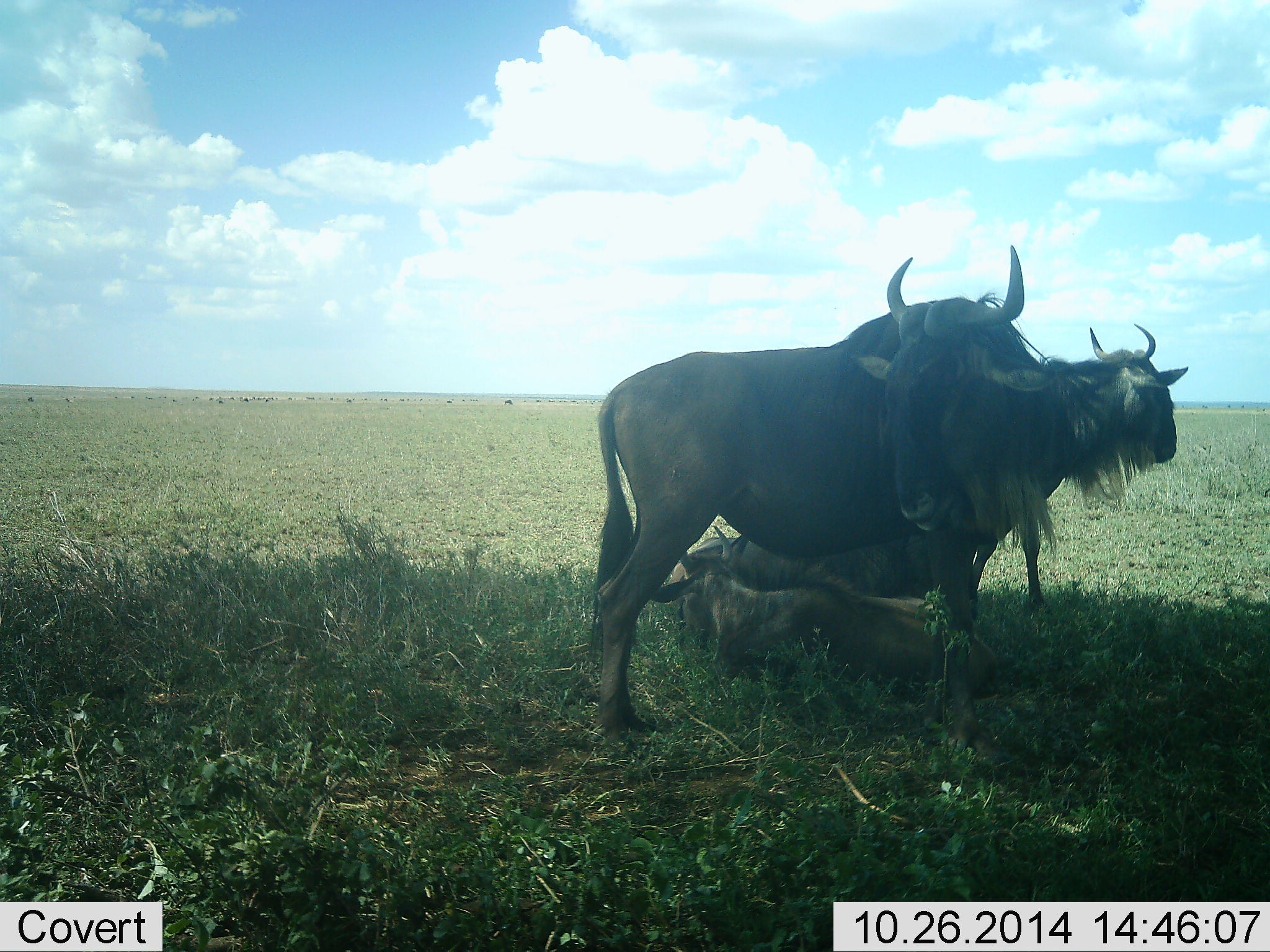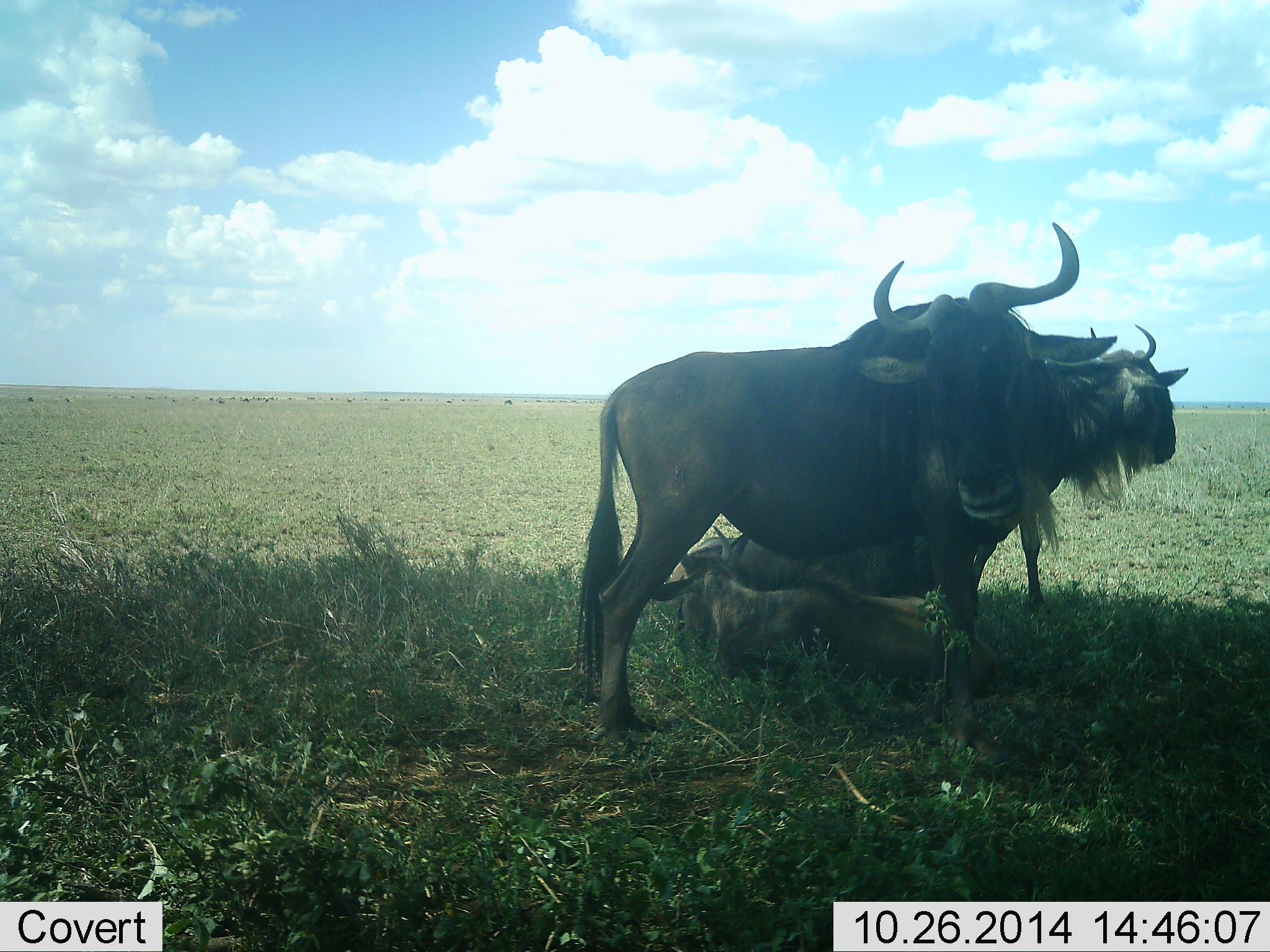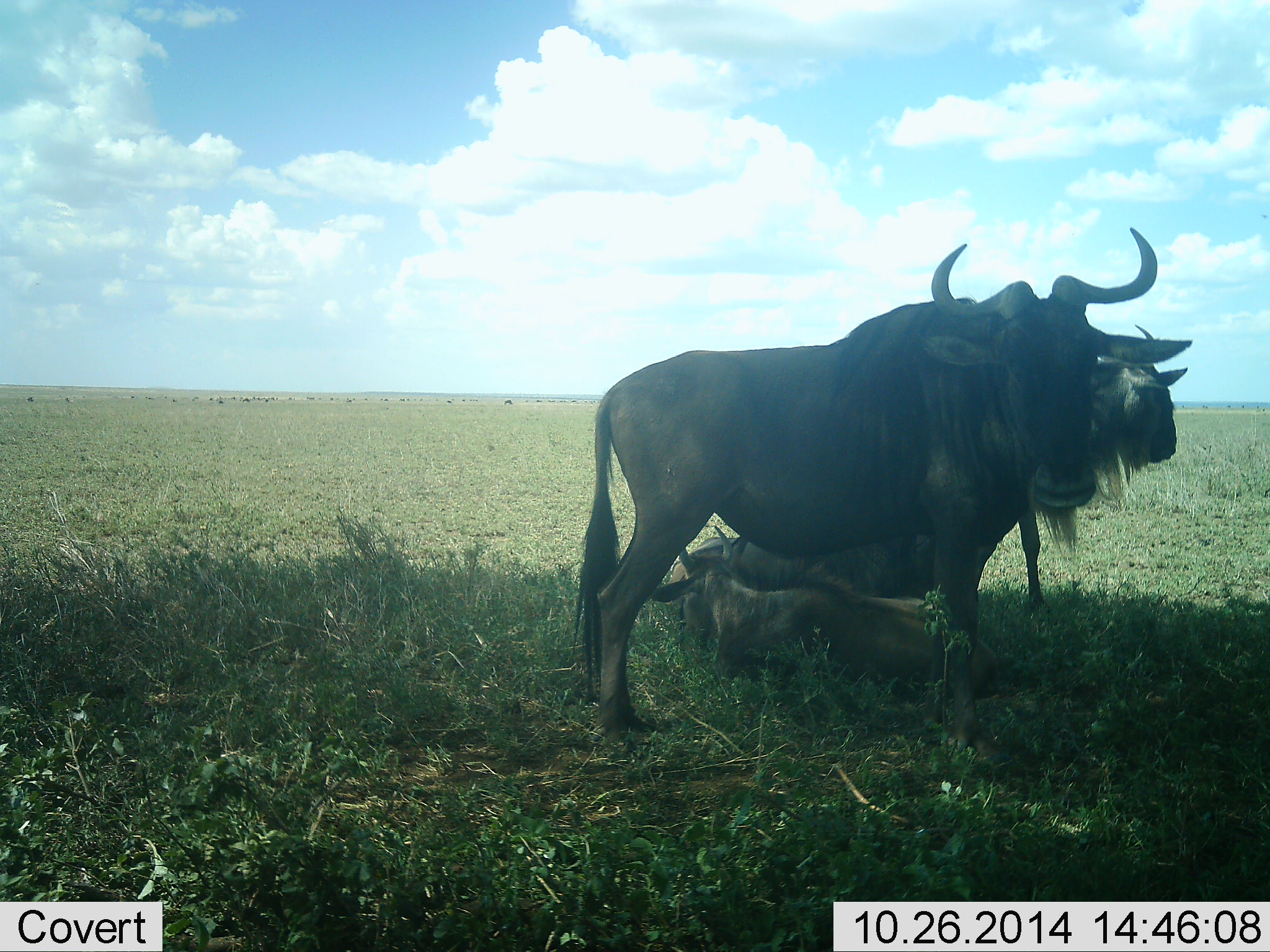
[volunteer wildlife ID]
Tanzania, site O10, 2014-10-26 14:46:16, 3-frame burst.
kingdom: Animalia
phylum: Chordata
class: Mammalia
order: Artiodactyla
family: Bovidae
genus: Connochaetes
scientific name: Connochaetes taurinus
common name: blue wildebeest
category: wildebeest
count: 3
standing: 70%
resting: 80%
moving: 10%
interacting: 10%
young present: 40%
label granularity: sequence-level